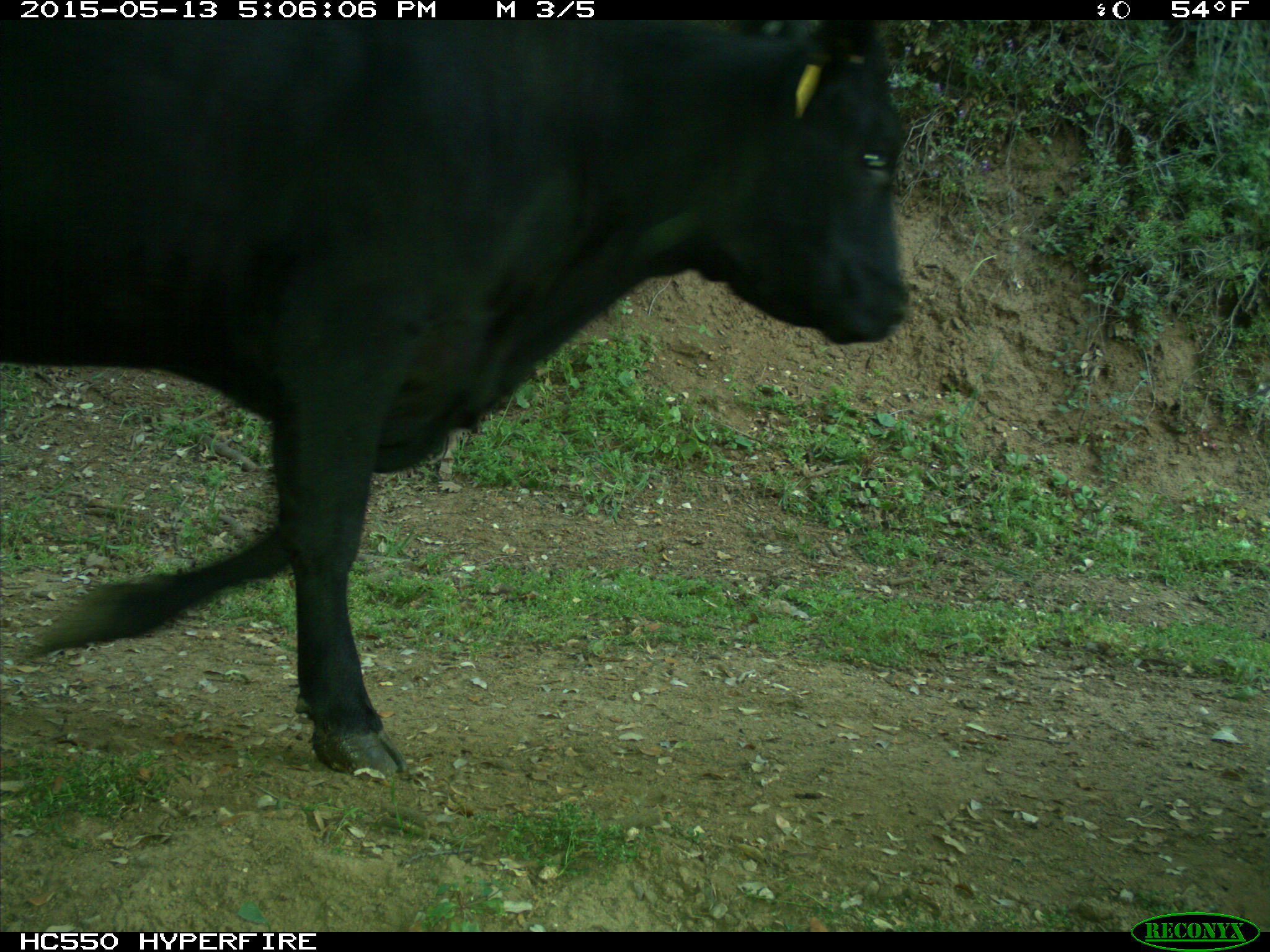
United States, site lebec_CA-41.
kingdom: Animalia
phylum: Chordata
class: Mammalia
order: Artiodactyla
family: Bovidae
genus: Bos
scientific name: Bos taurus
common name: domestic cow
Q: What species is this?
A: Bos taurus (domestic cow).